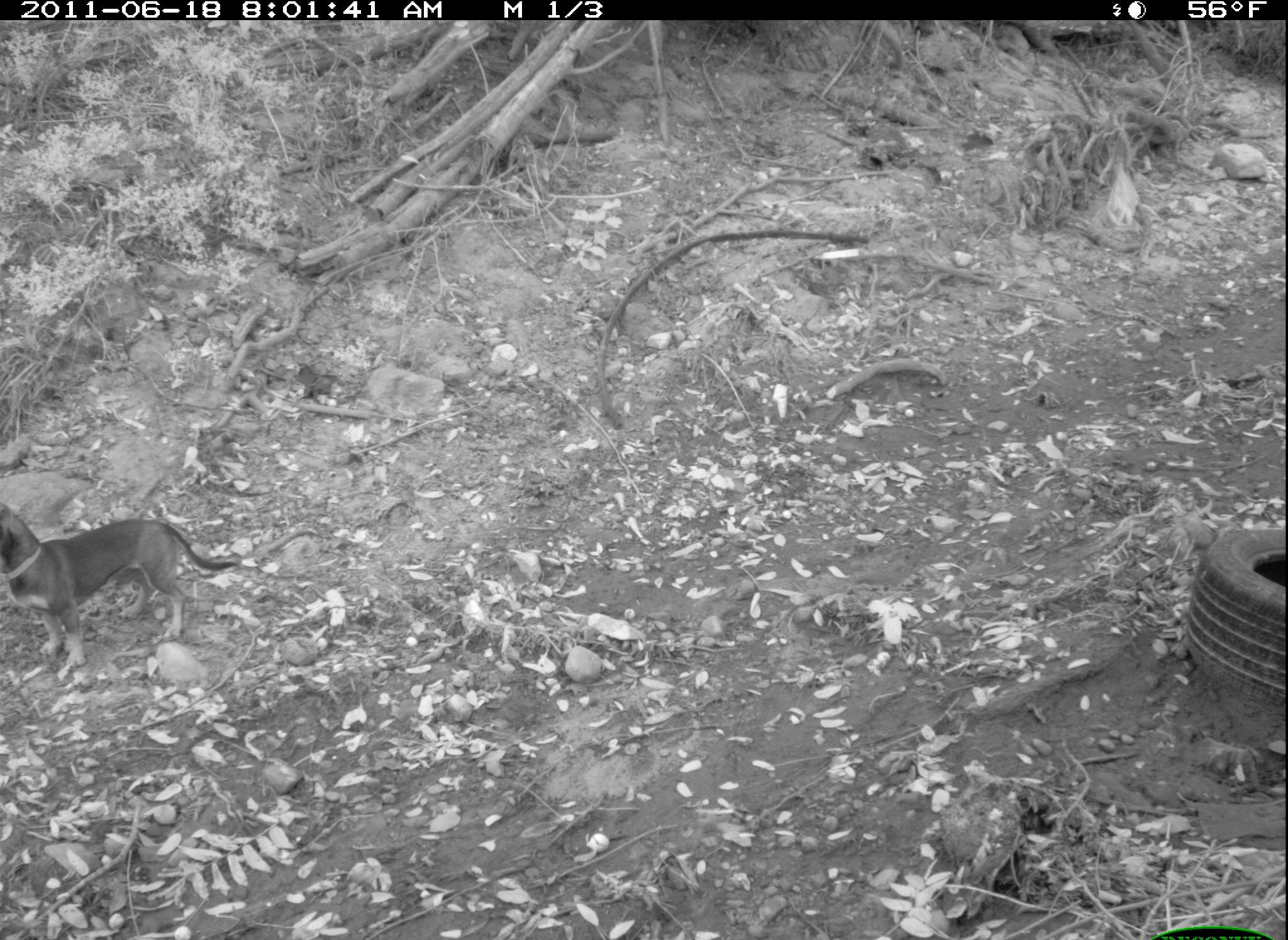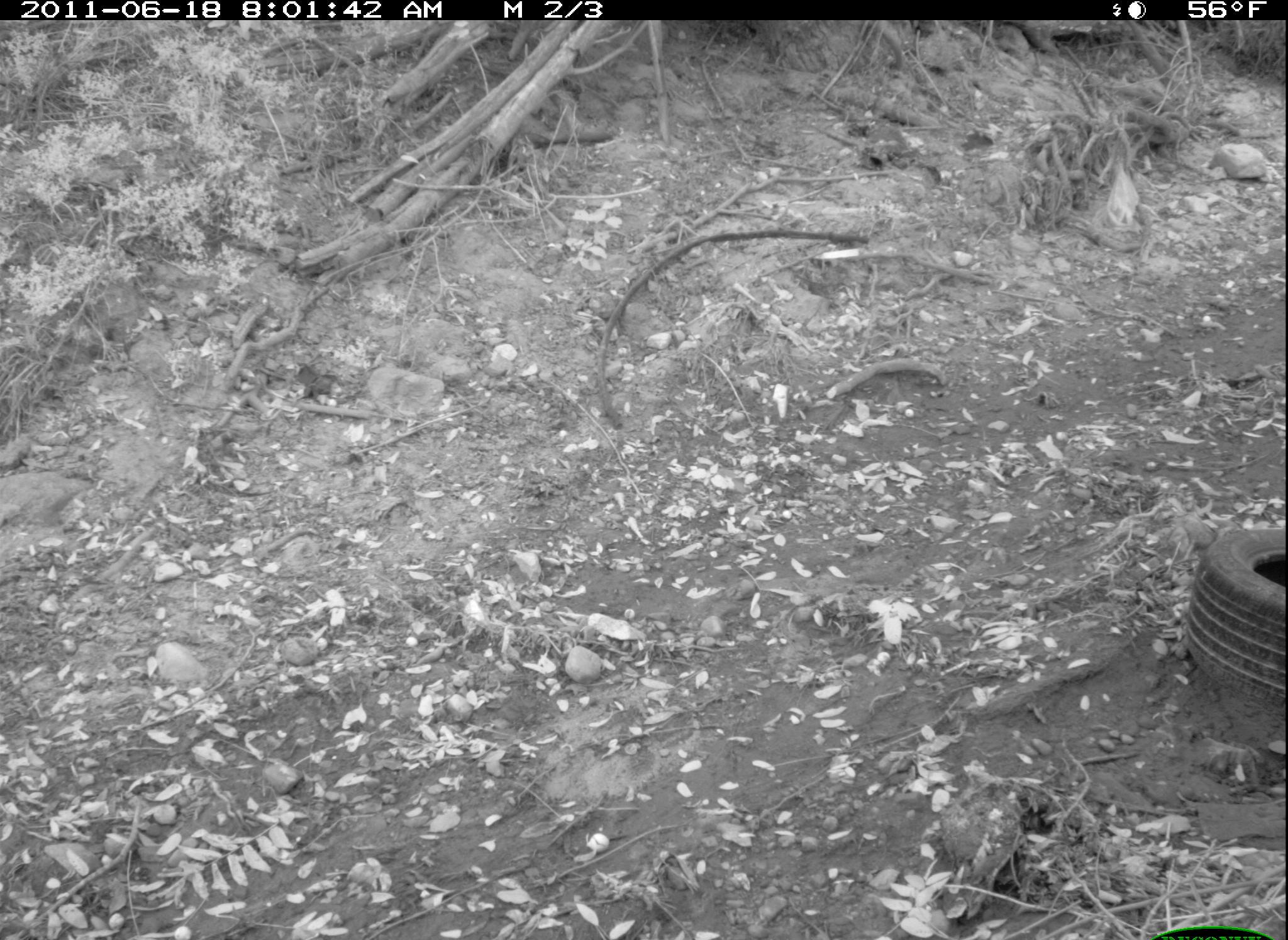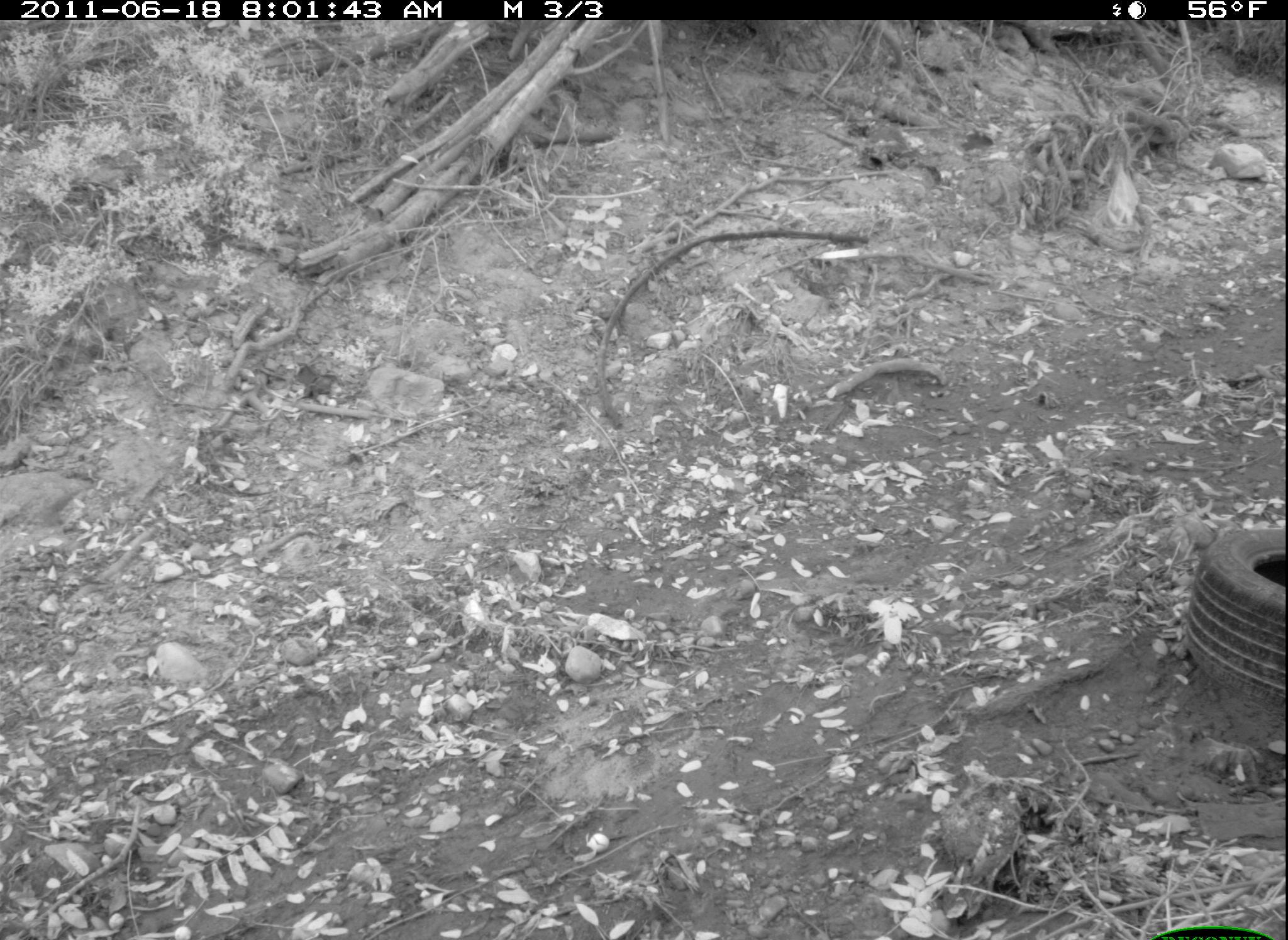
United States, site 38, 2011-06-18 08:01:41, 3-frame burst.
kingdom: Animalia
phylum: Chordata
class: Mammalia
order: Carnivora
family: Canidae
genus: Canis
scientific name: Canis familiaris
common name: domestic dog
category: dog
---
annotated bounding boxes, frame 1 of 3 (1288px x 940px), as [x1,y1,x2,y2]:
dog: [0,496,246,676]